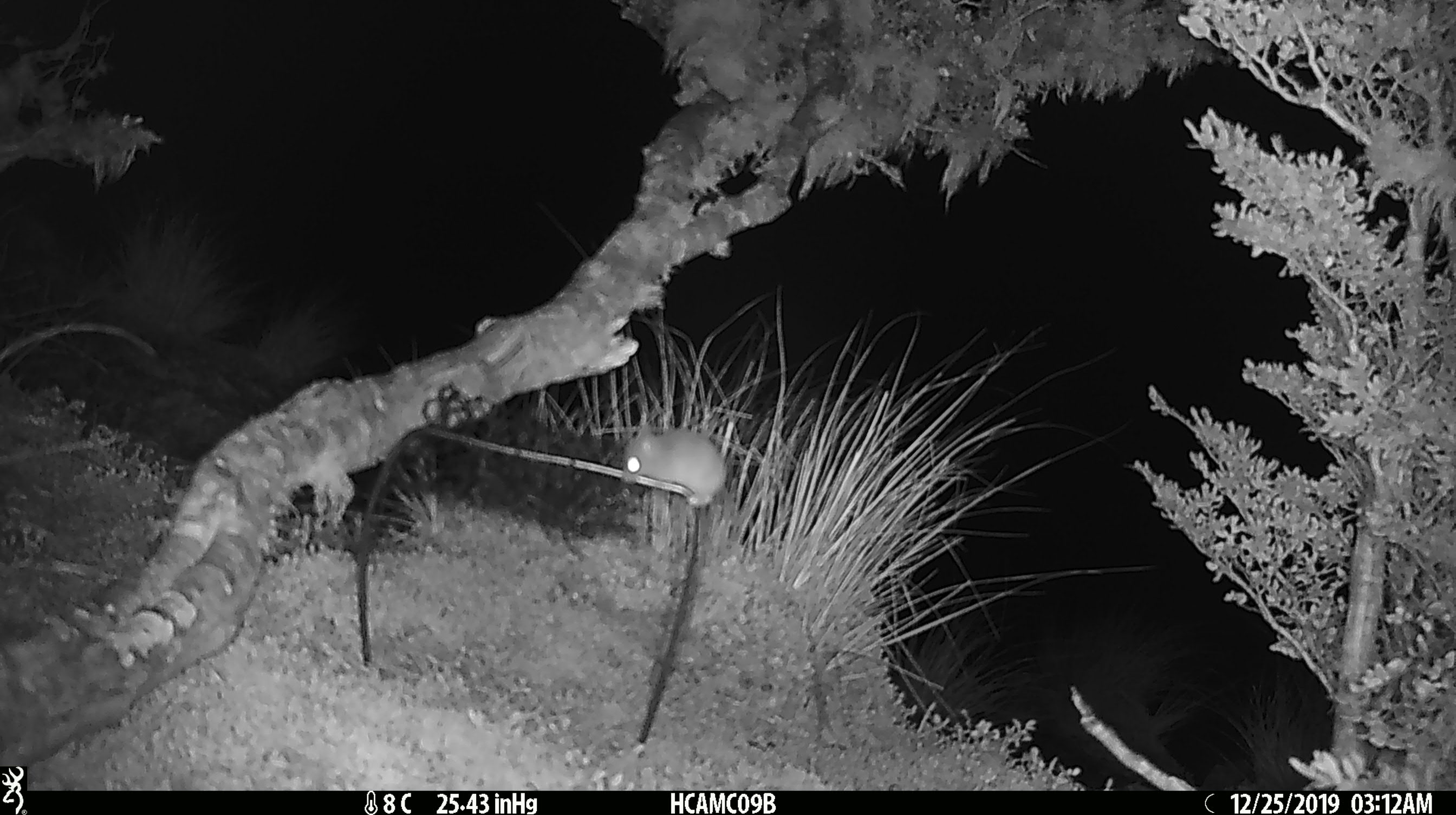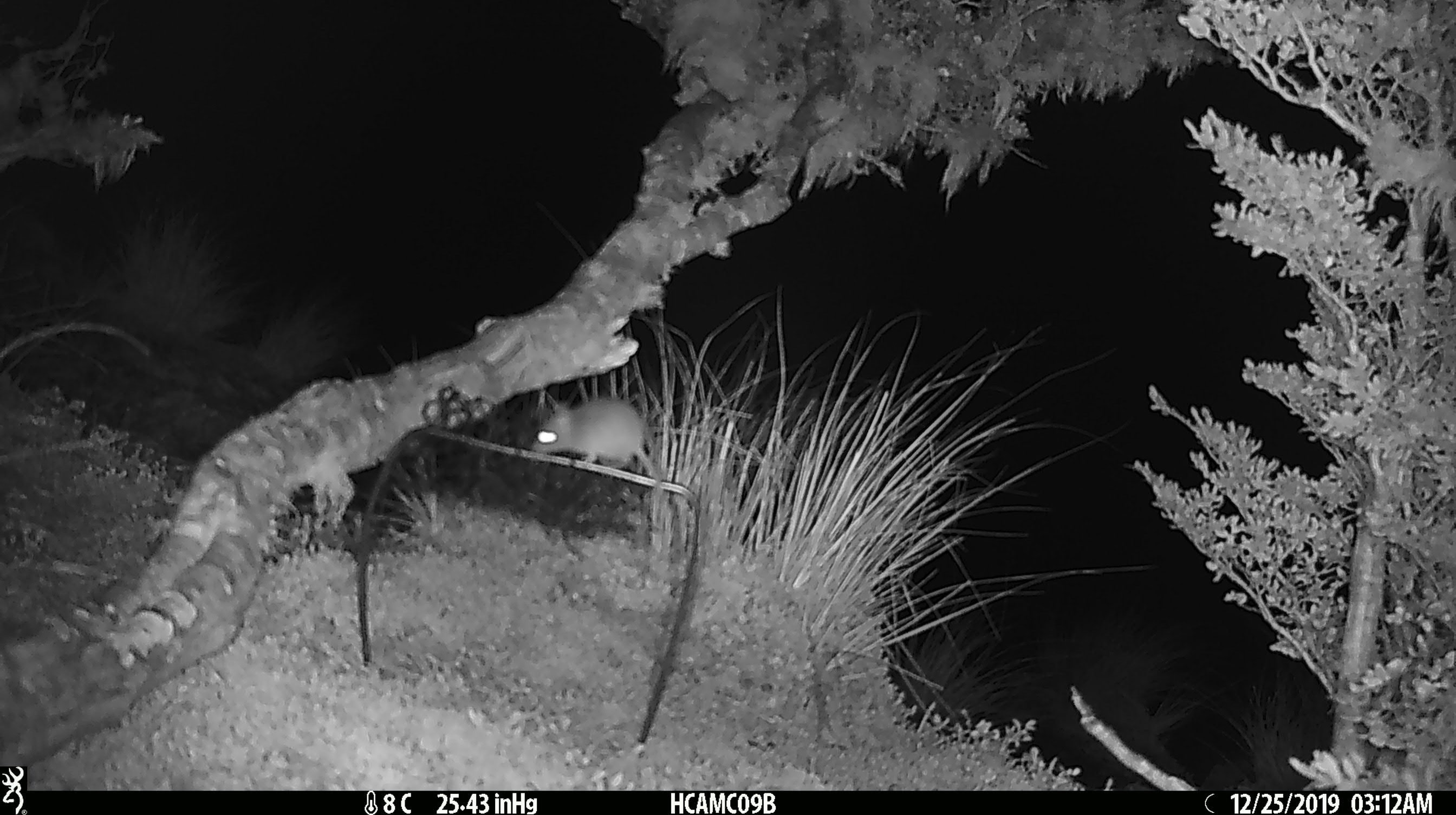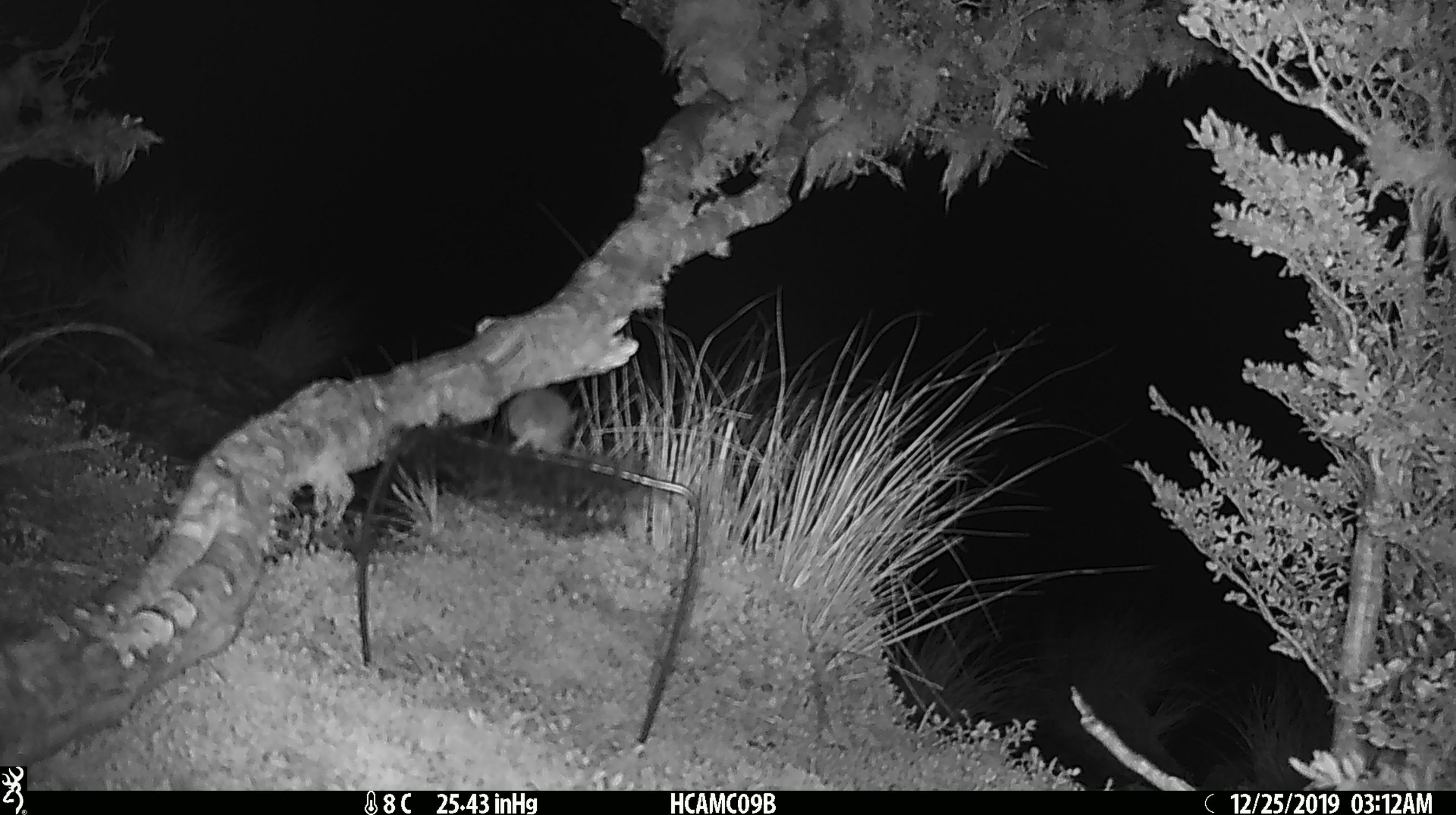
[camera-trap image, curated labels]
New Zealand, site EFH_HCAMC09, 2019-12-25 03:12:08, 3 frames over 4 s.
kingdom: Animalia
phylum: Chordata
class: Mammalia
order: Rodentia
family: Muridae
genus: Mus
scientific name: Mus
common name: mouse